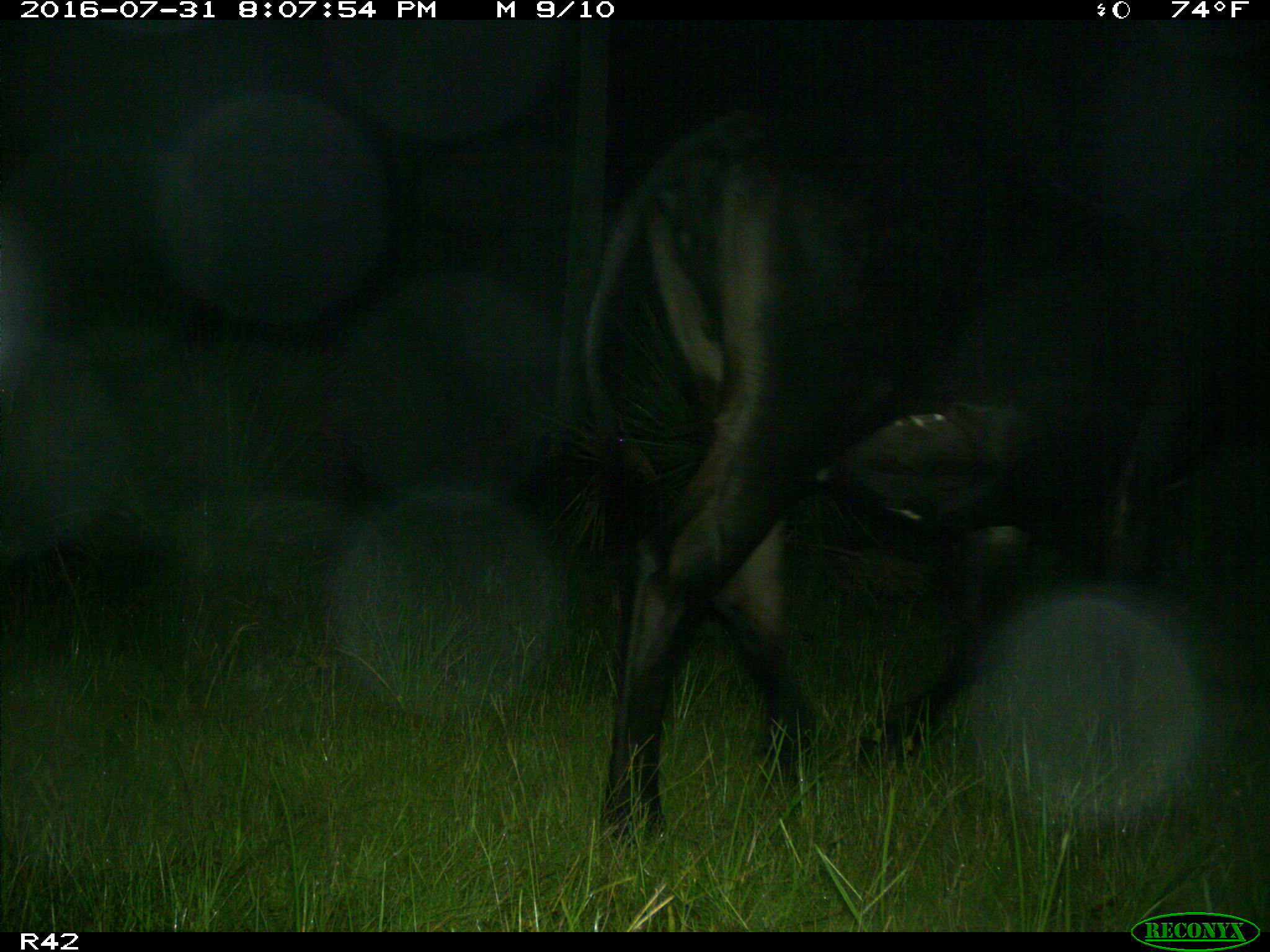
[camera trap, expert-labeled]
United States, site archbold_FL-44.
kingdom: Animalia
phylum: Chordata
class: Mammalia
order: Artiodactyla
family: Bovidae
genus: Bos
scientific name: Bos taurus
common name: domestic cow